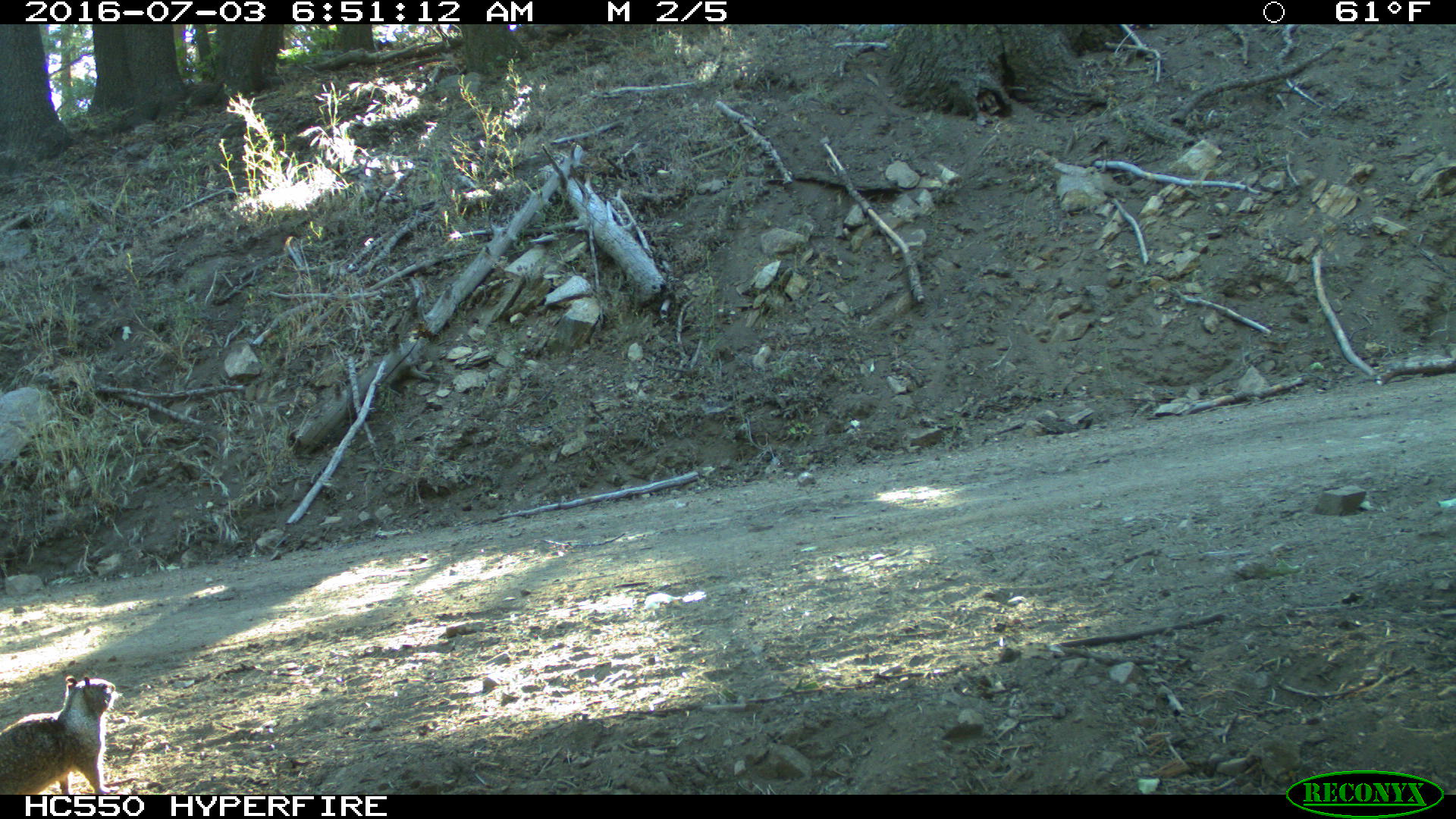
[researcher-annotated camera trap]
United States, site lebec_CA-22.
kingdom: Animalia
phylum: Chordata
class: Mammalia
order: Rodentia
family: Sciuridae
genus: Otospermophilus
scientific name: Otospermophilus beecheyi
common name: california ground squirrel